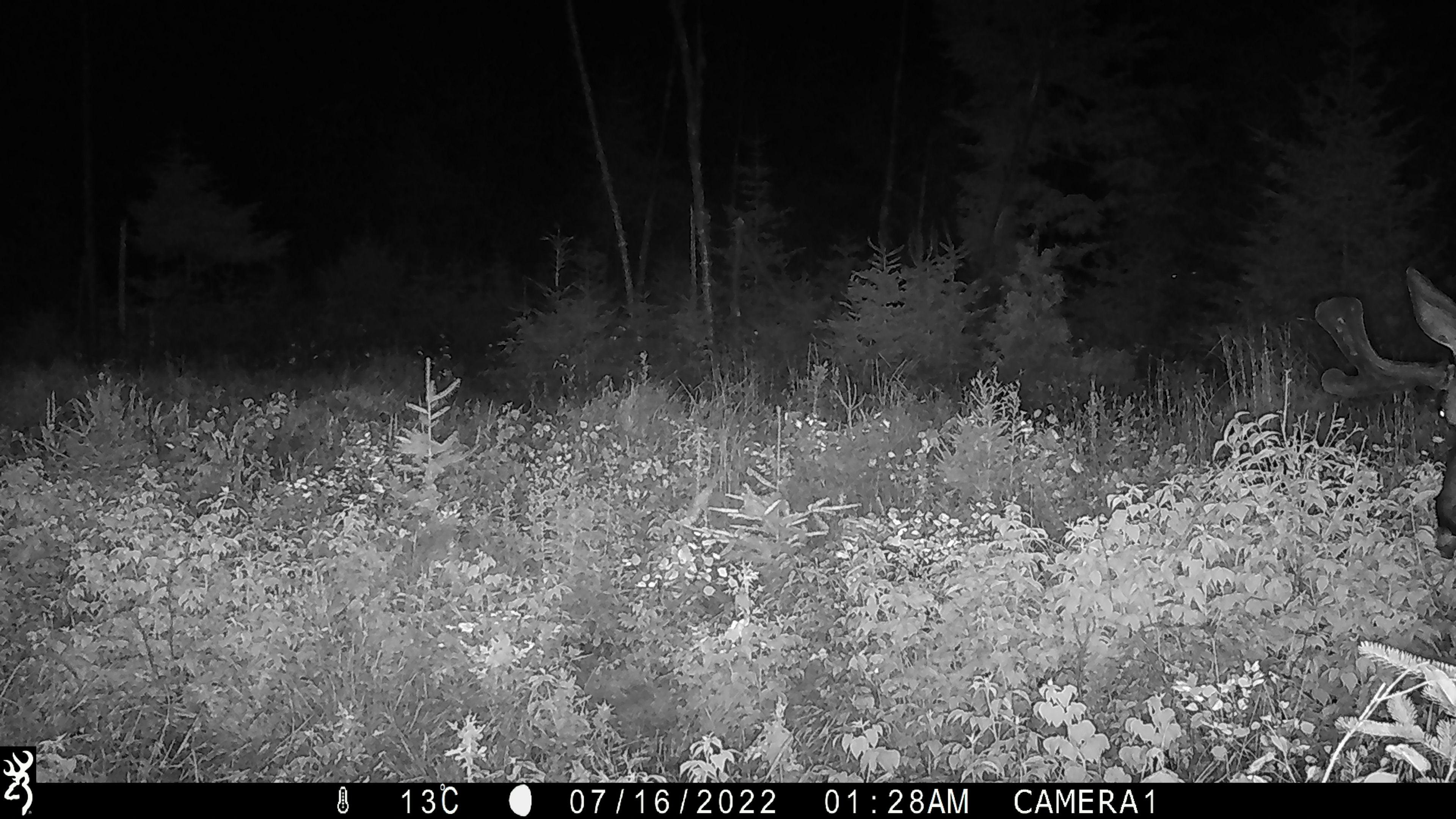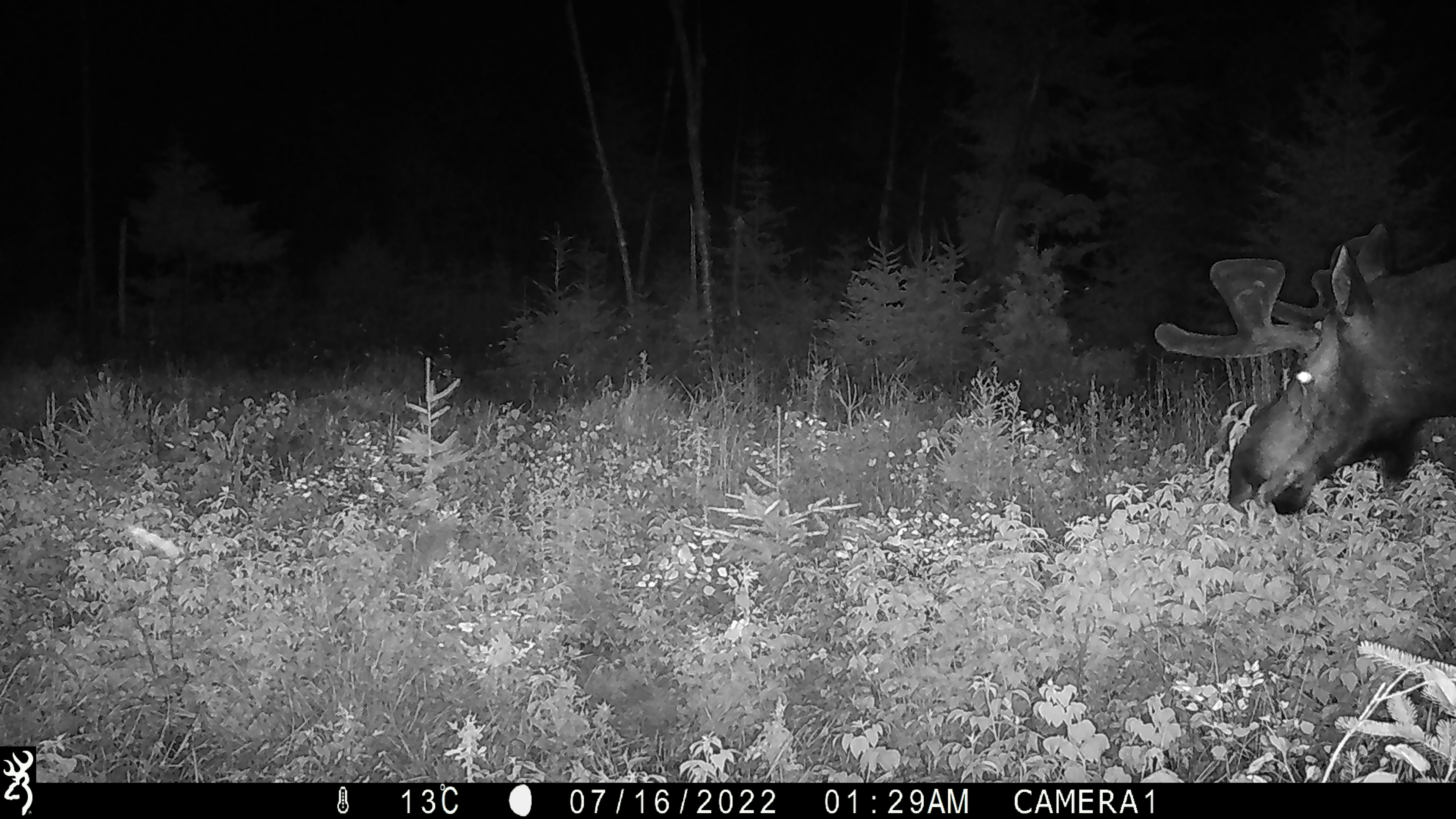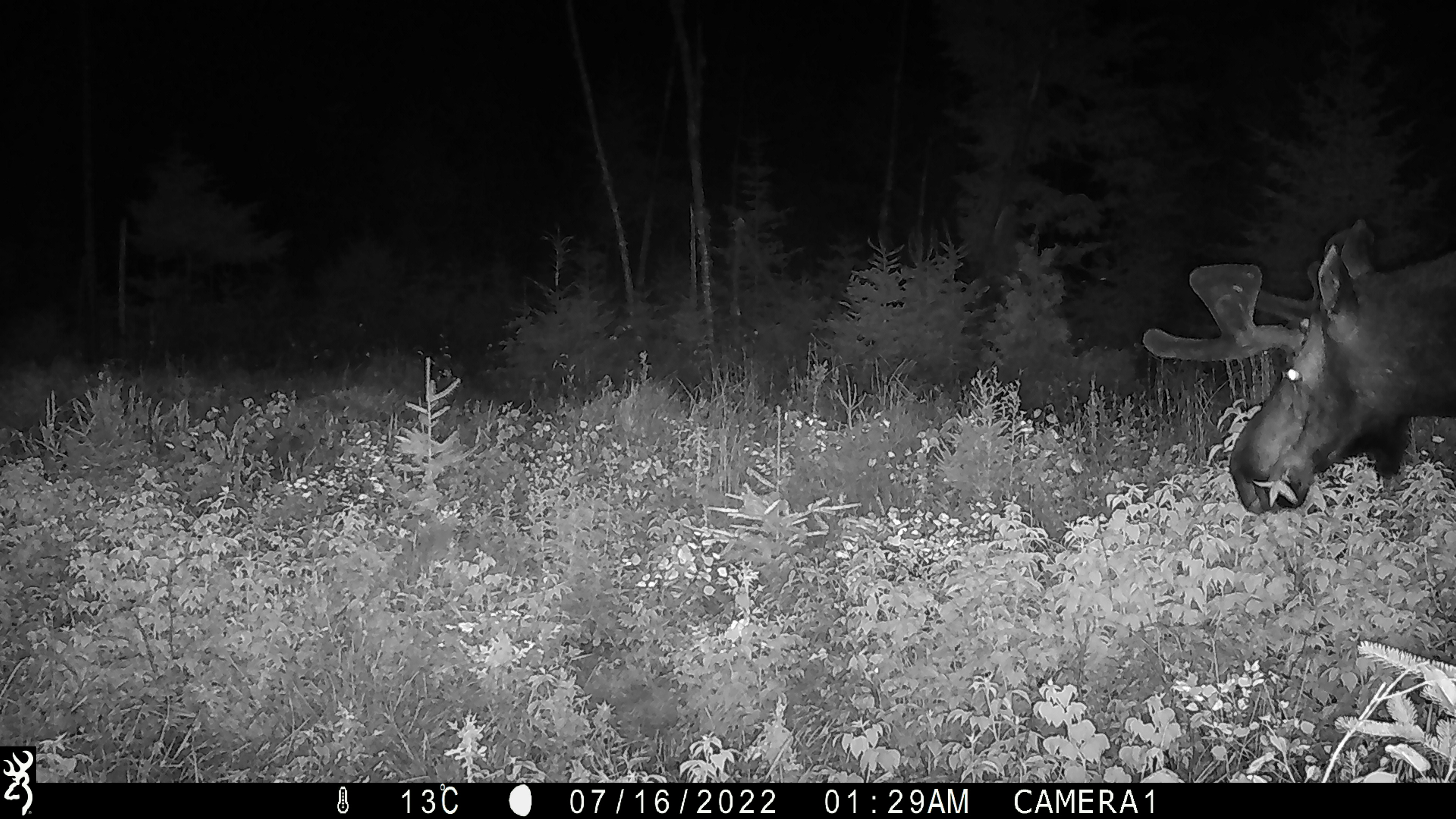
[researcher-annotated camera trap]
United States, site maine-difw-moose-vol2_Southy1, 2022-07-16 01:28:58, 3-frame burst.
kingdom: Animalia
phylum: Chordata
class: Mammalia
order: Artiodactyla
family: Cervidae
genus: Alces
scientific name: Alces alces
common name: moose